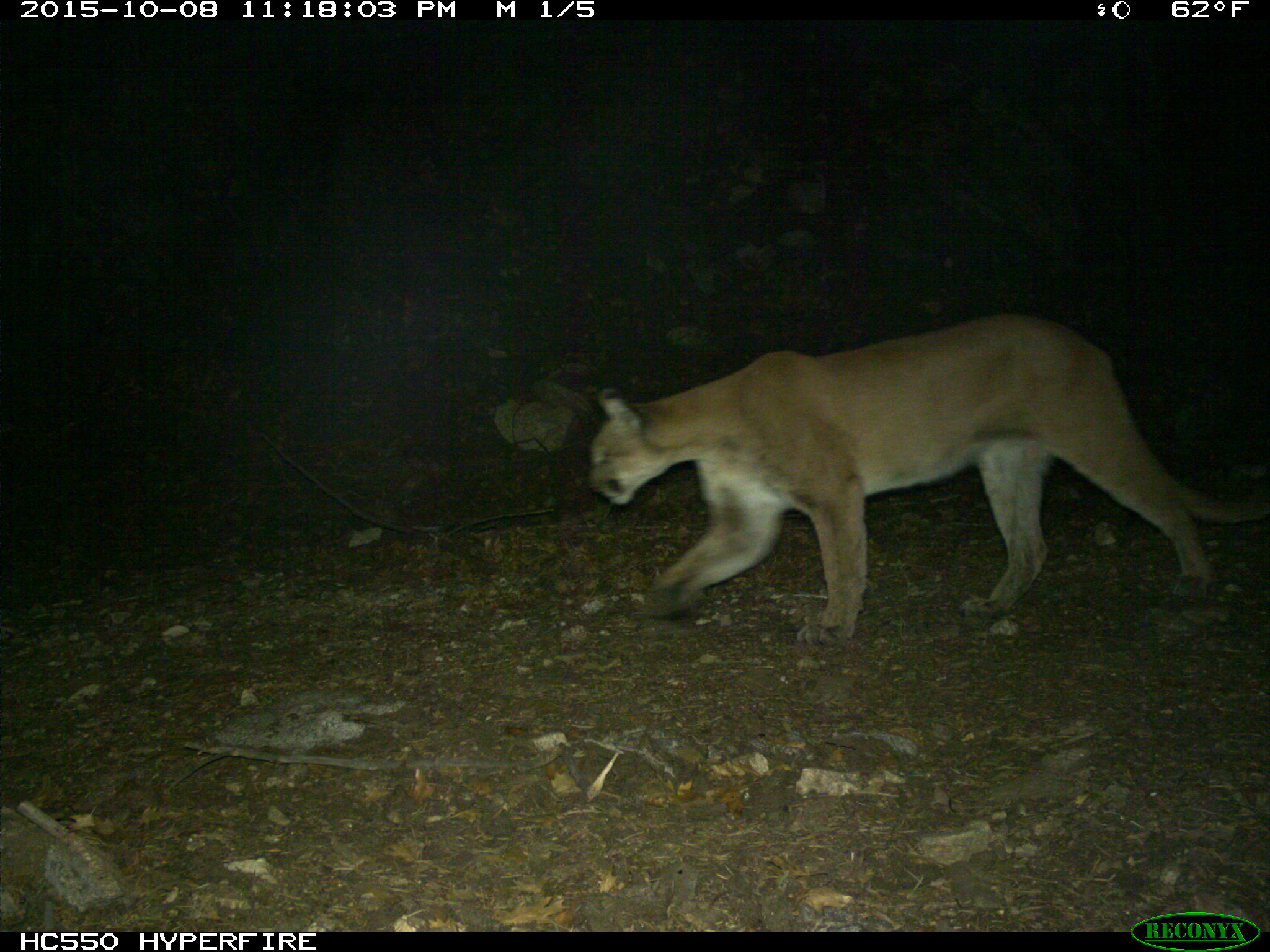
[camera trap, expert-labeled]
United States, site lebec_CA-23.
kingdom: Animalia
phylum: Chordata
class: Mammalia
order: Carnivora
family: Felidae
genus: Puma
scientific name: Puma concolor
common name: mountain lion